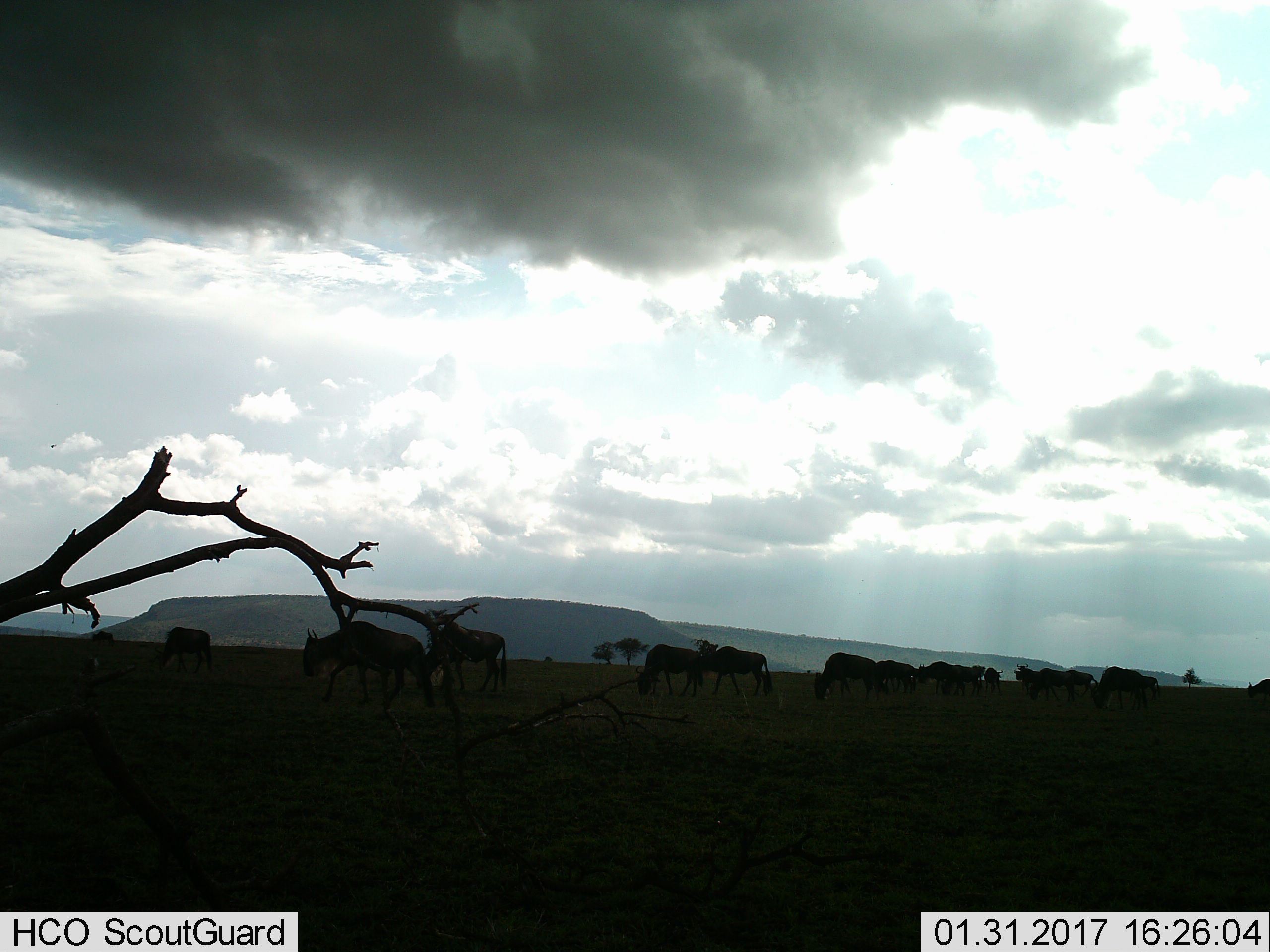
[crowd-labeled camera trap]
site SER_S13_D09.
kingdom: Animalia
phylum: Chordata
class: Mammalia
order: Artiodactyla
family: Bovidae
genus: Connochaetes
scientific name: Connochaetes taurinus taurinus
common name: blue wildebeest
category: wildebeestblue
Wildebeestblue (blue wildebeest) (Connochaetes taurinus taurinus), count 11-50. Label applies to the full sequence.